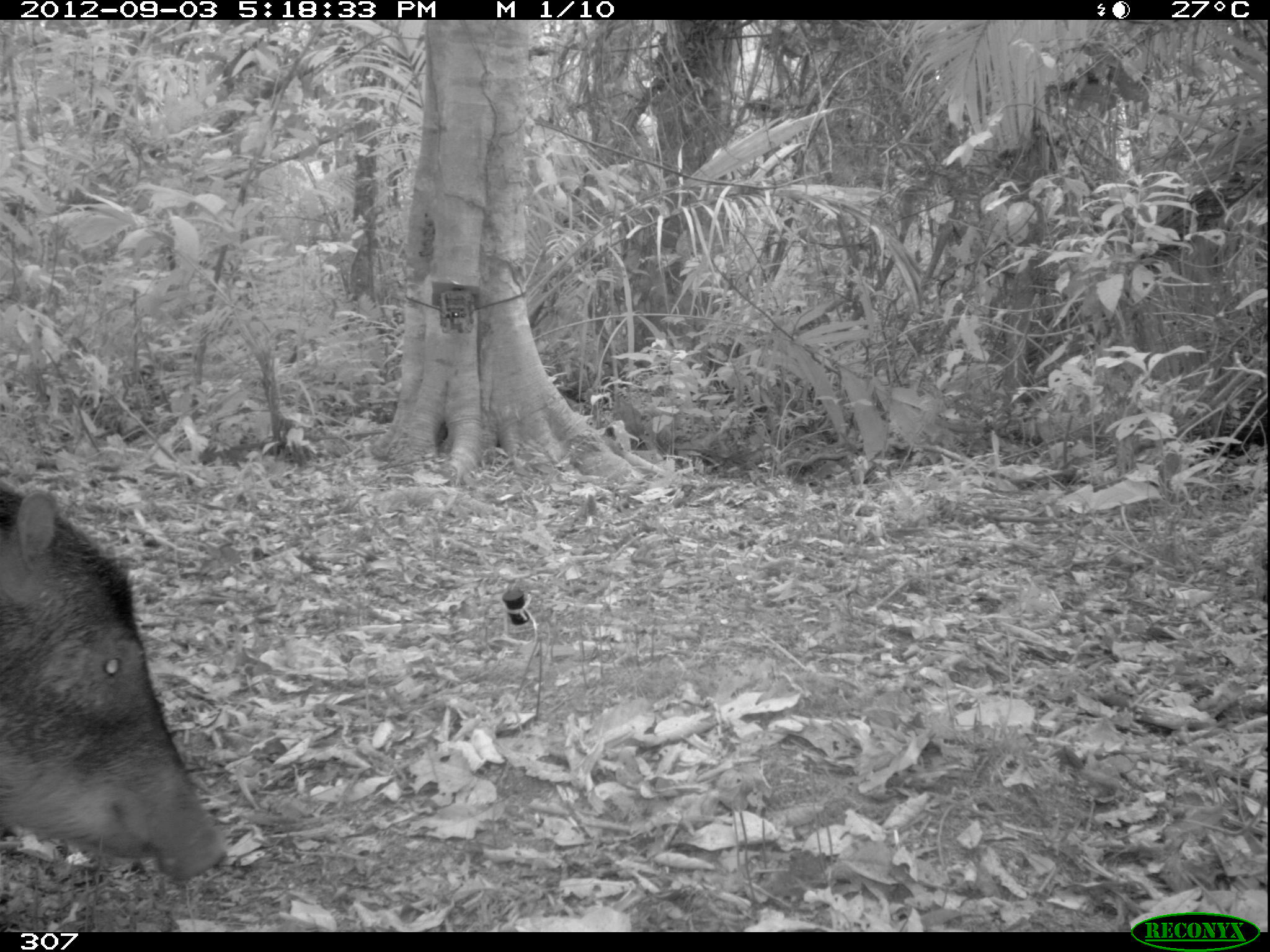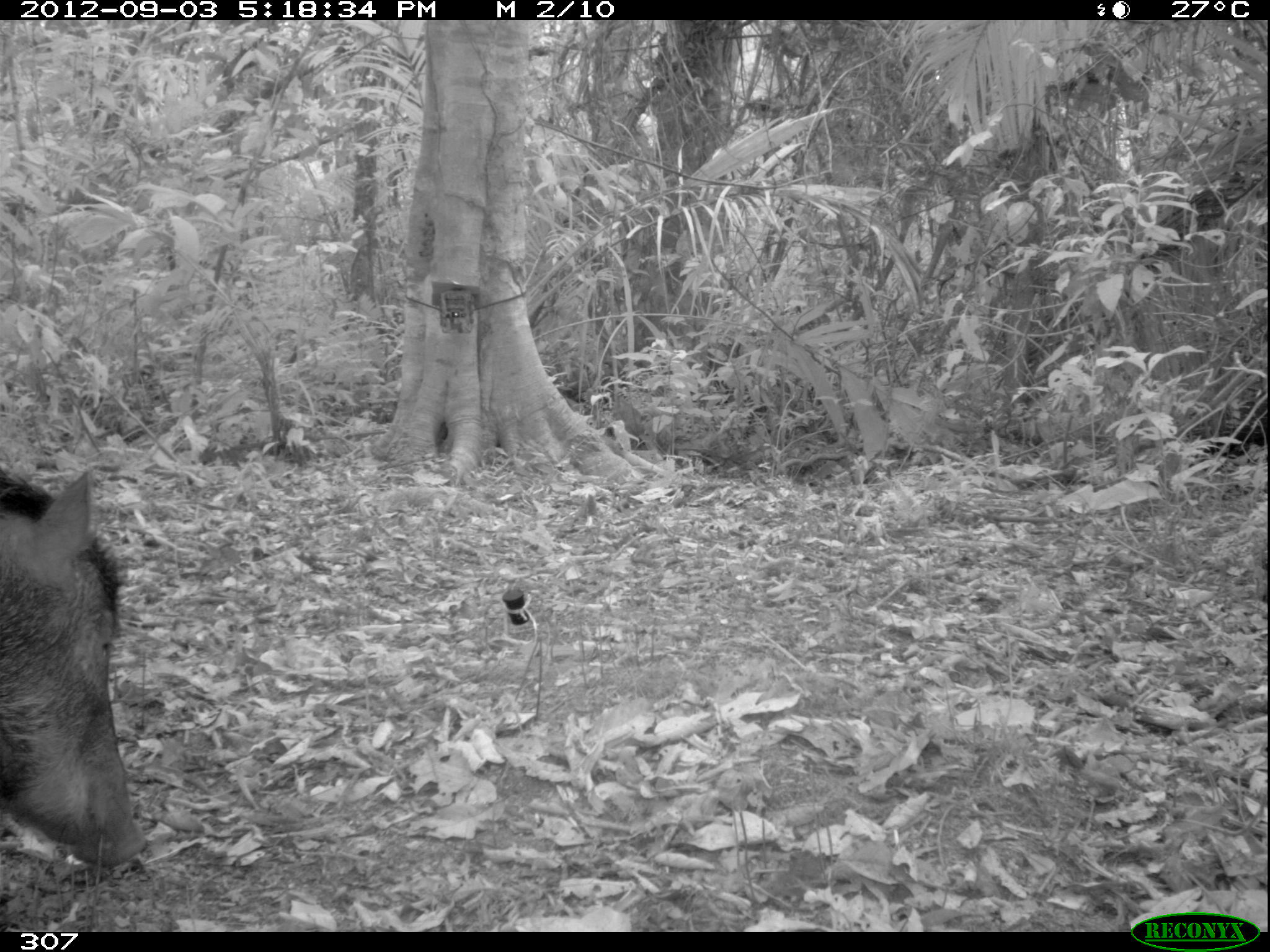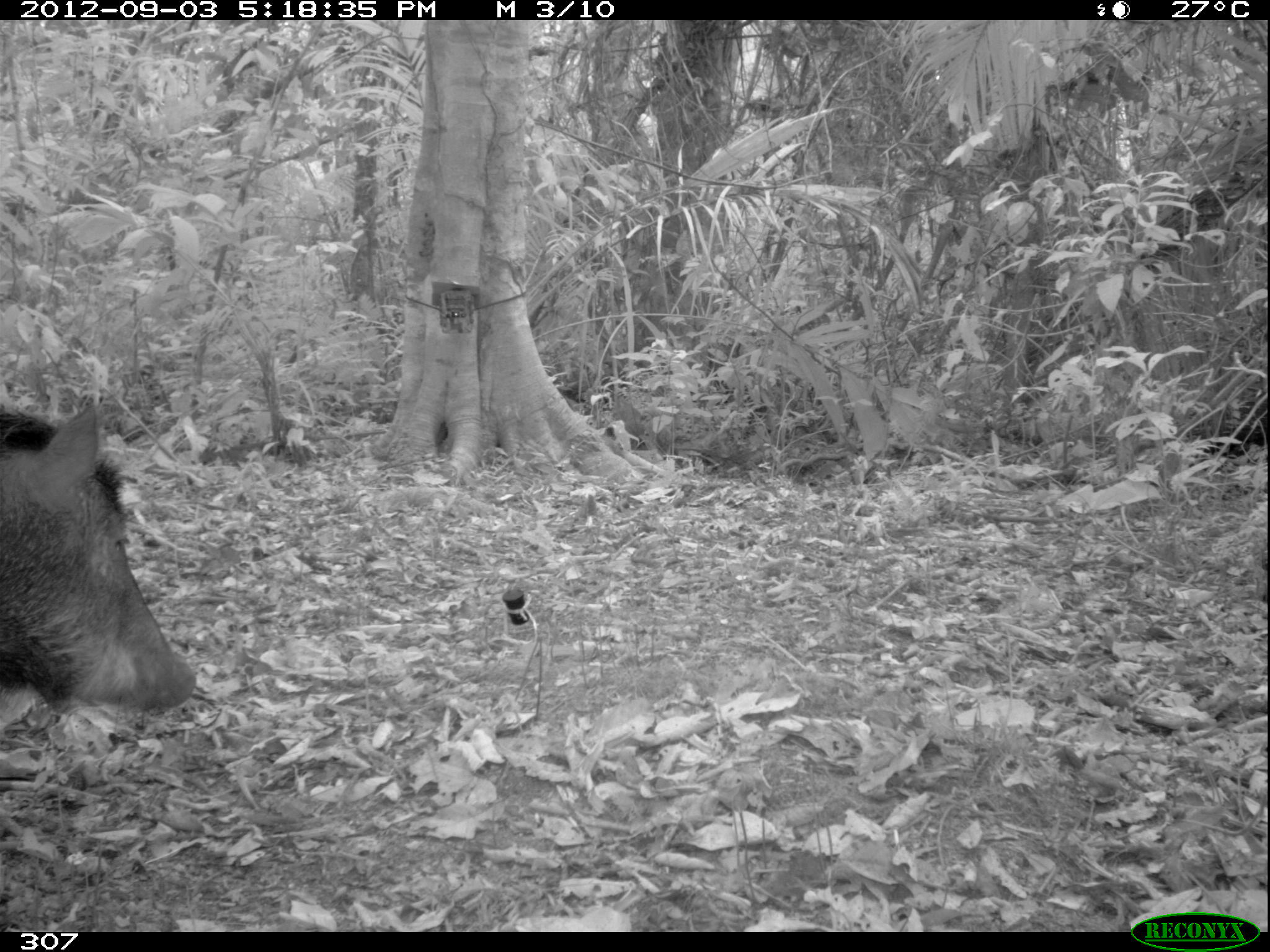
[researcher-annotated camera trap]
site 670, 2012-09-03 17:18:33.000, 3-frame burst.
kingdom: Animalia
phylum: Chordata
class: Mammalia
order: Artiodactyla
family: Tayassuidae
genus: Tayassu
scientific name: Tayassu pecari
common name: white-lipped peccary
Tayassu pecari (white-lipped peccary).